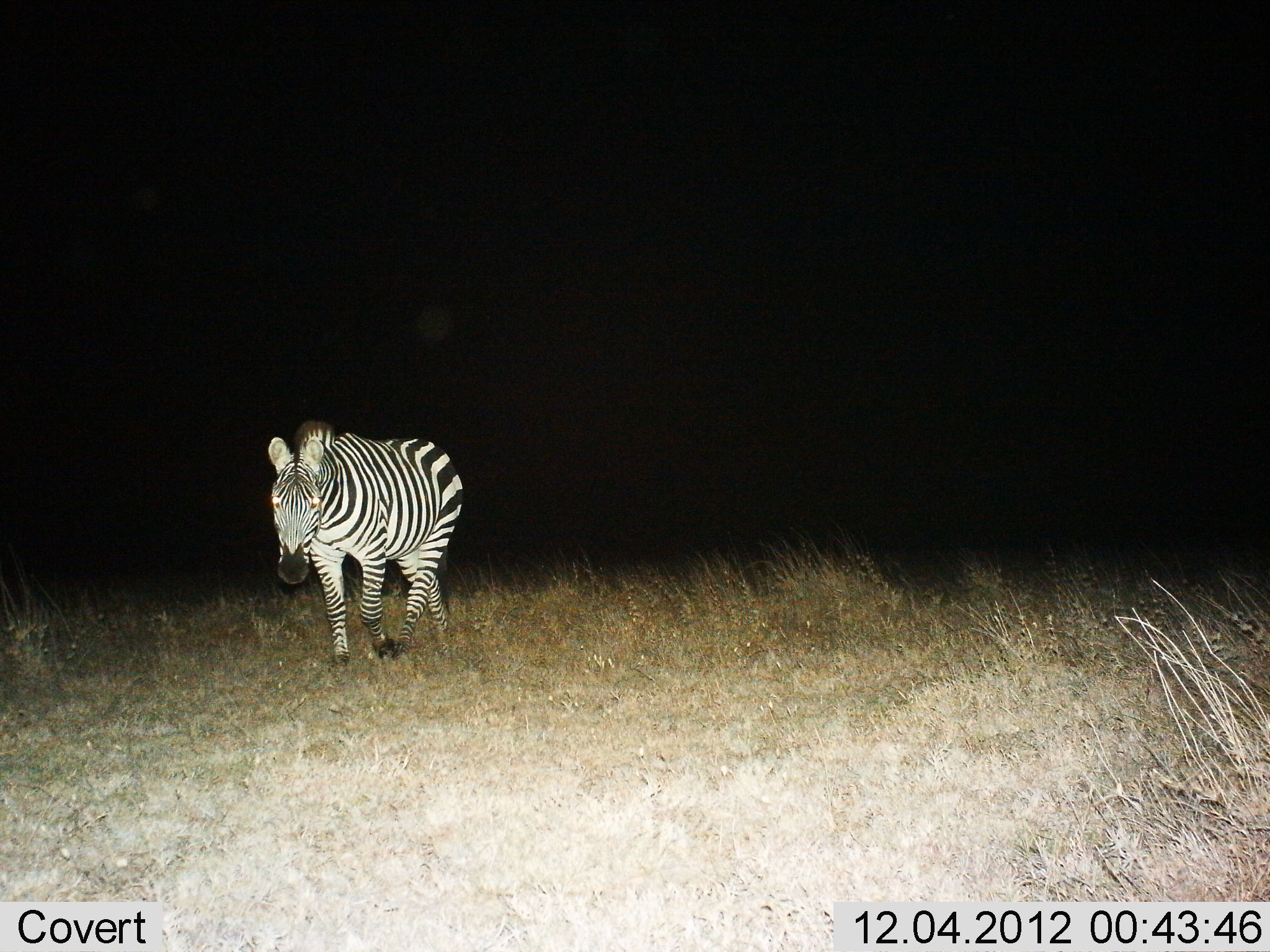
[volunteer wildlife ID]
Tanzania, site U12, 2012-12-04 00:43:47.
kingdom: Animalia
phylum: Chordata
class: Mammalia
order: Perissodactyla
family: Equidae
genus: Equus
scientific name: Equus quagga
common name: plains zebra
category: zebra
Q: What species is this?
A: Zebra (plains zebra) (Equus quagga).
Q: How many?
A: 1.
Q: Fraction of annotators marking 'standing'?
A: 0%.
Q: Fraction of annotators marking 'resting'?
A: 0%.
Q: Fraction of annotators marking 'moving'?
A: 100%.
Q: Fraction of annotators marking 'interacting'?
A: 0%.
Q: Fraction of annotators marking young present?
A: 0%.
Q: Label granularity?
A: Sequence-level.